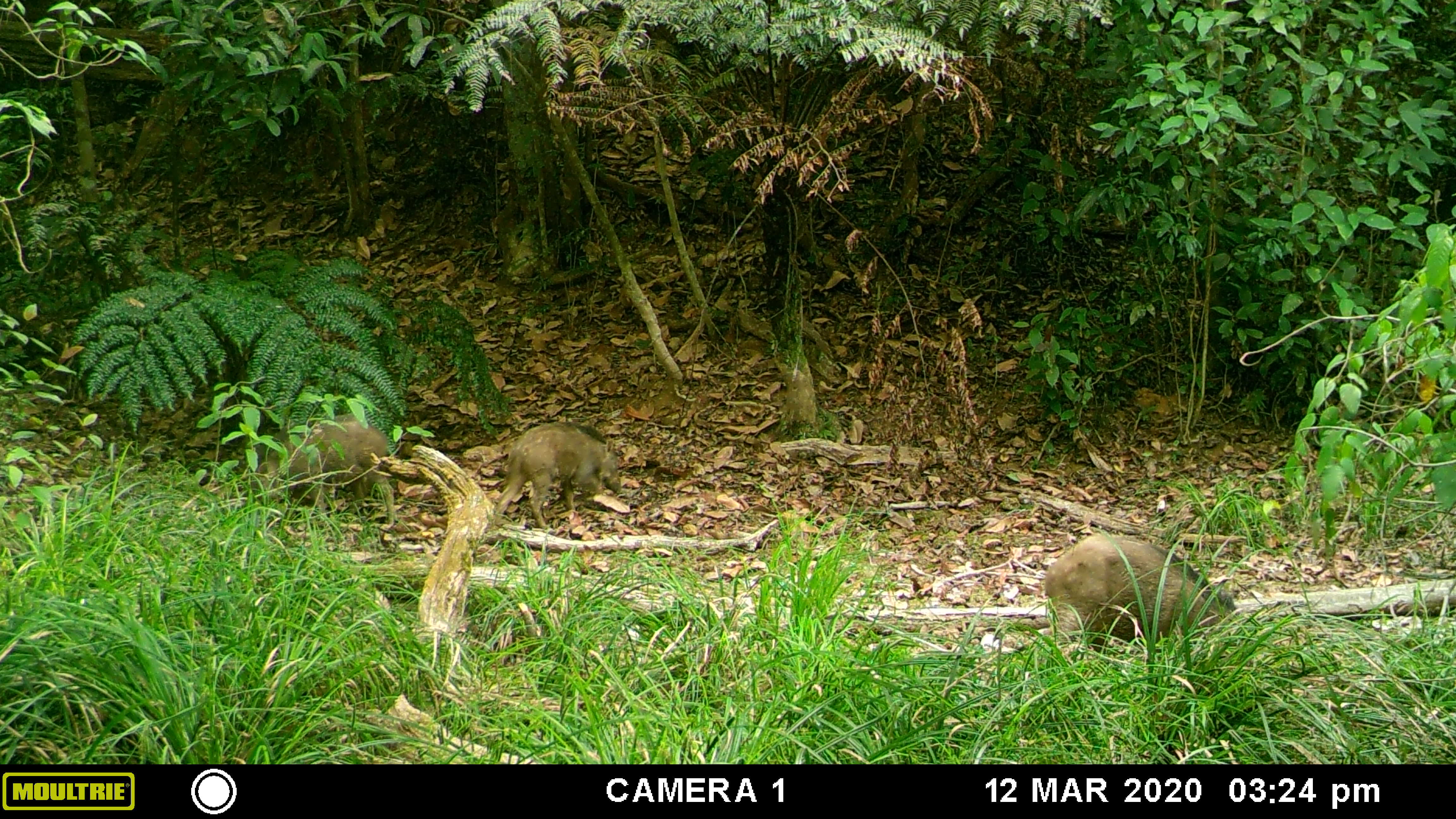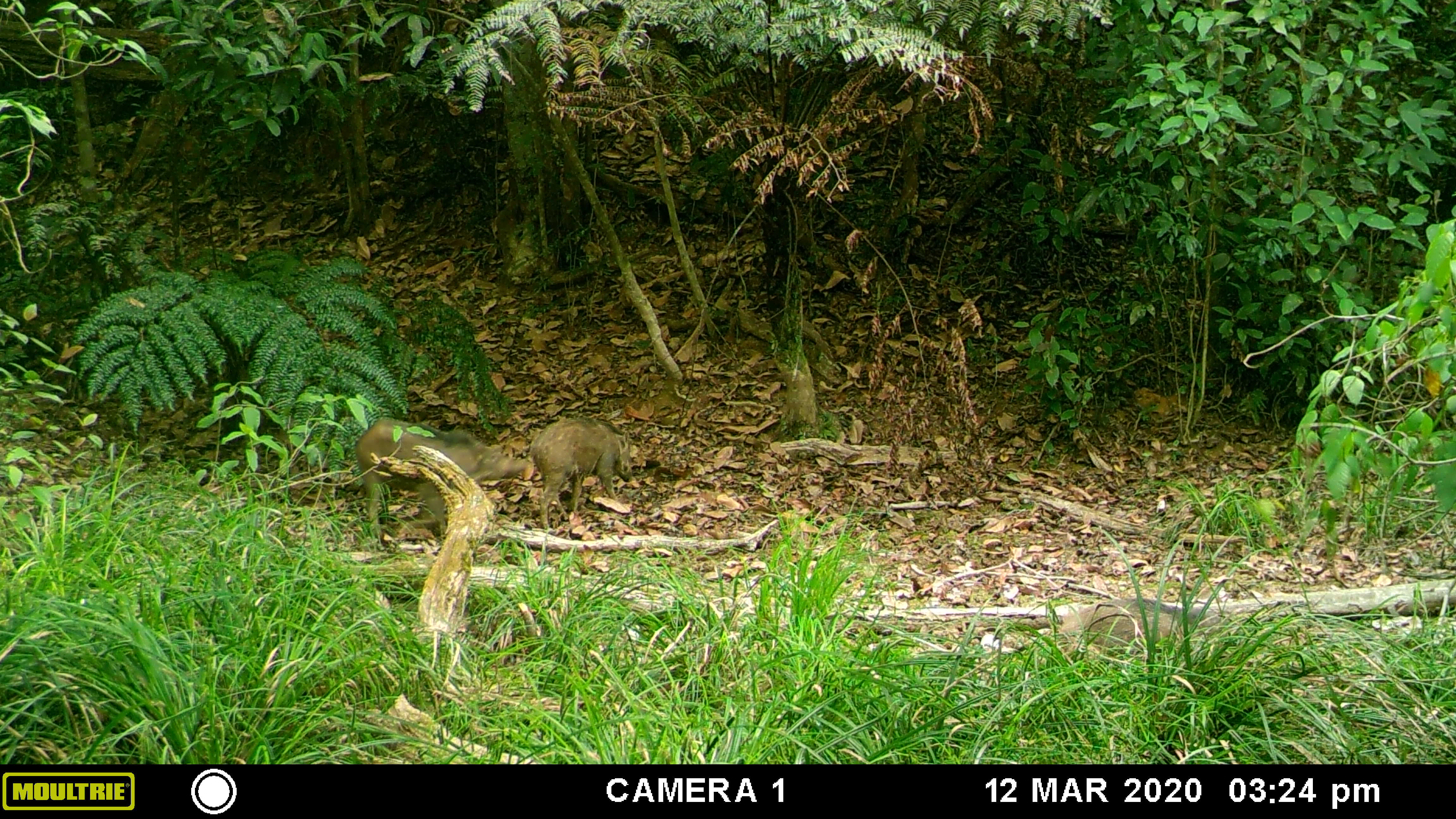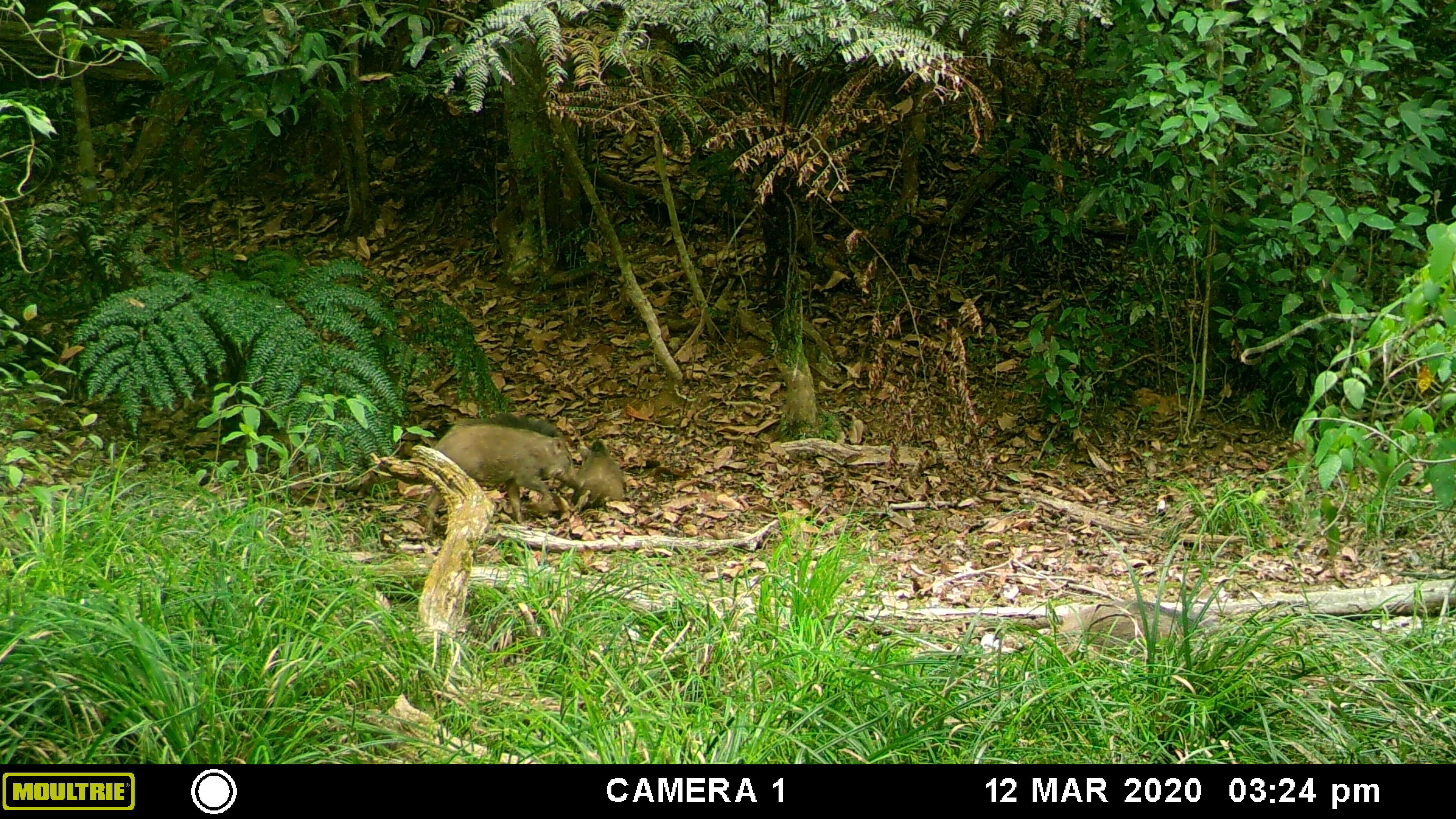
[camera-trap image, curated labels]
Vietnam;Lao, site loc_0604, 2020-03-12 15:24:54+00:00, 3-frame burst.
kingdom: Animalia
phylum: Chordata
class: Mammalia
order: Artiodactyla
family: Suidae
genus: Sus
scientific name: Sus scrofa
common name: eurasian wild pig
Eurasian wild pig (Sus scrofa). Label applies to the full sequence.